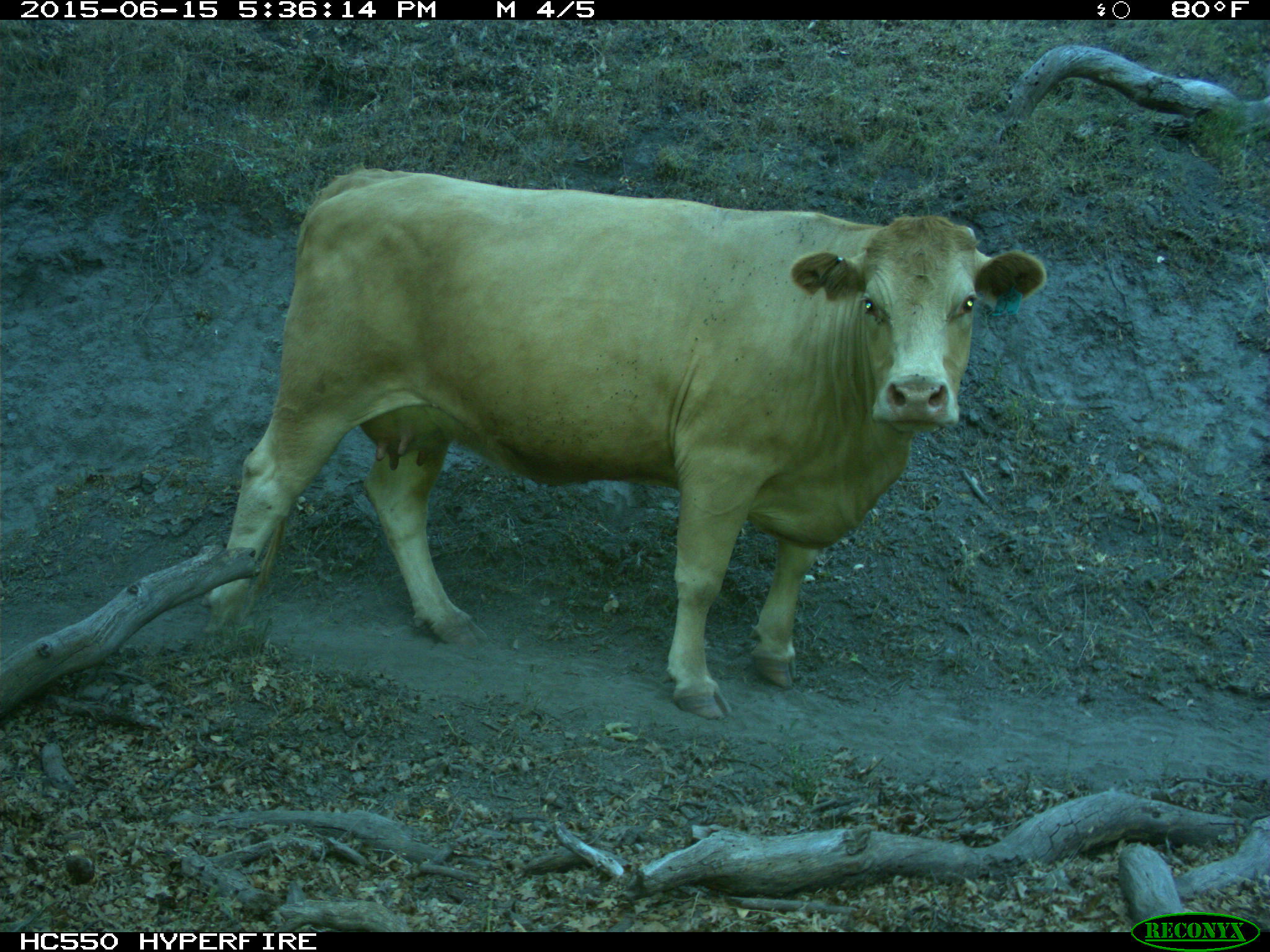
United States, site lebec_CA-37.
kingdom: Animalia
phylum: Chordata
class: Mammalia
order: Artiodactyla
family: Bovidae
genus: Bos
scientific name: Bos taurus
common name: domestic cow